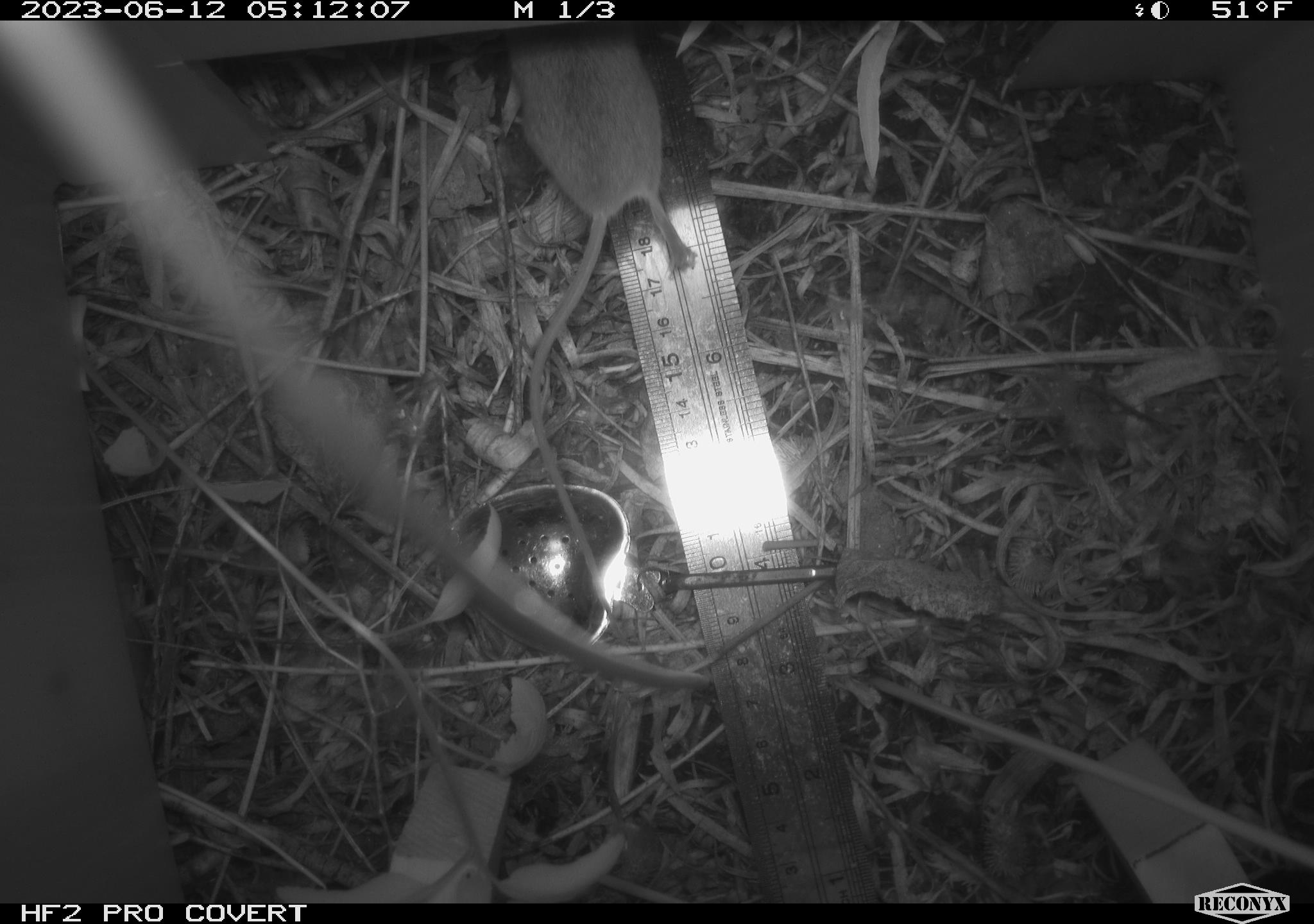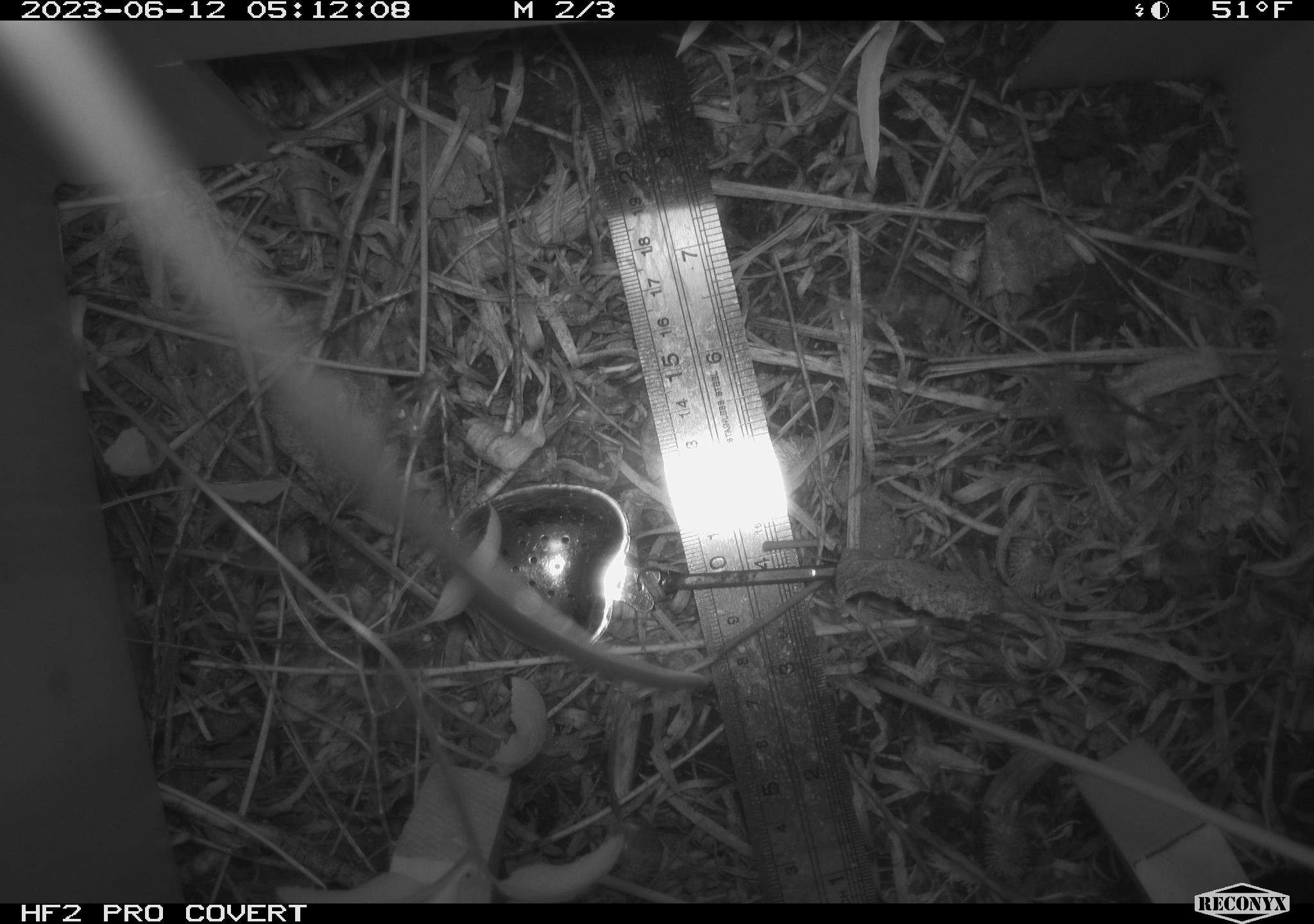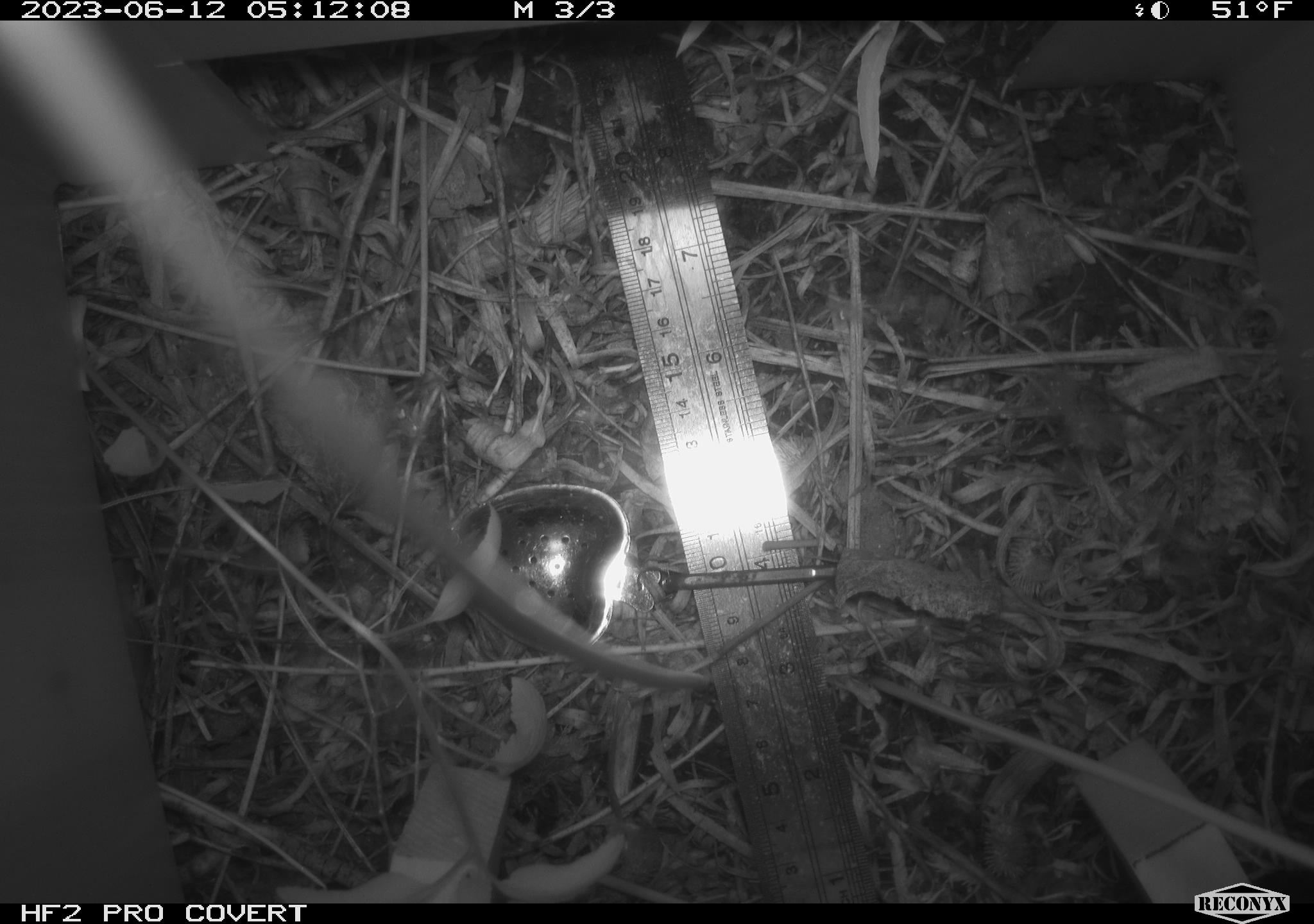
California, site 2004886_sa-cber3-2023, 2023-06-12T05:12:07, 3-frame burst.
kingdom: Animalia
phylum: Chordata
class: Mammalia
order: Rodentia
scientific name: Rodentia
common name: mouse species